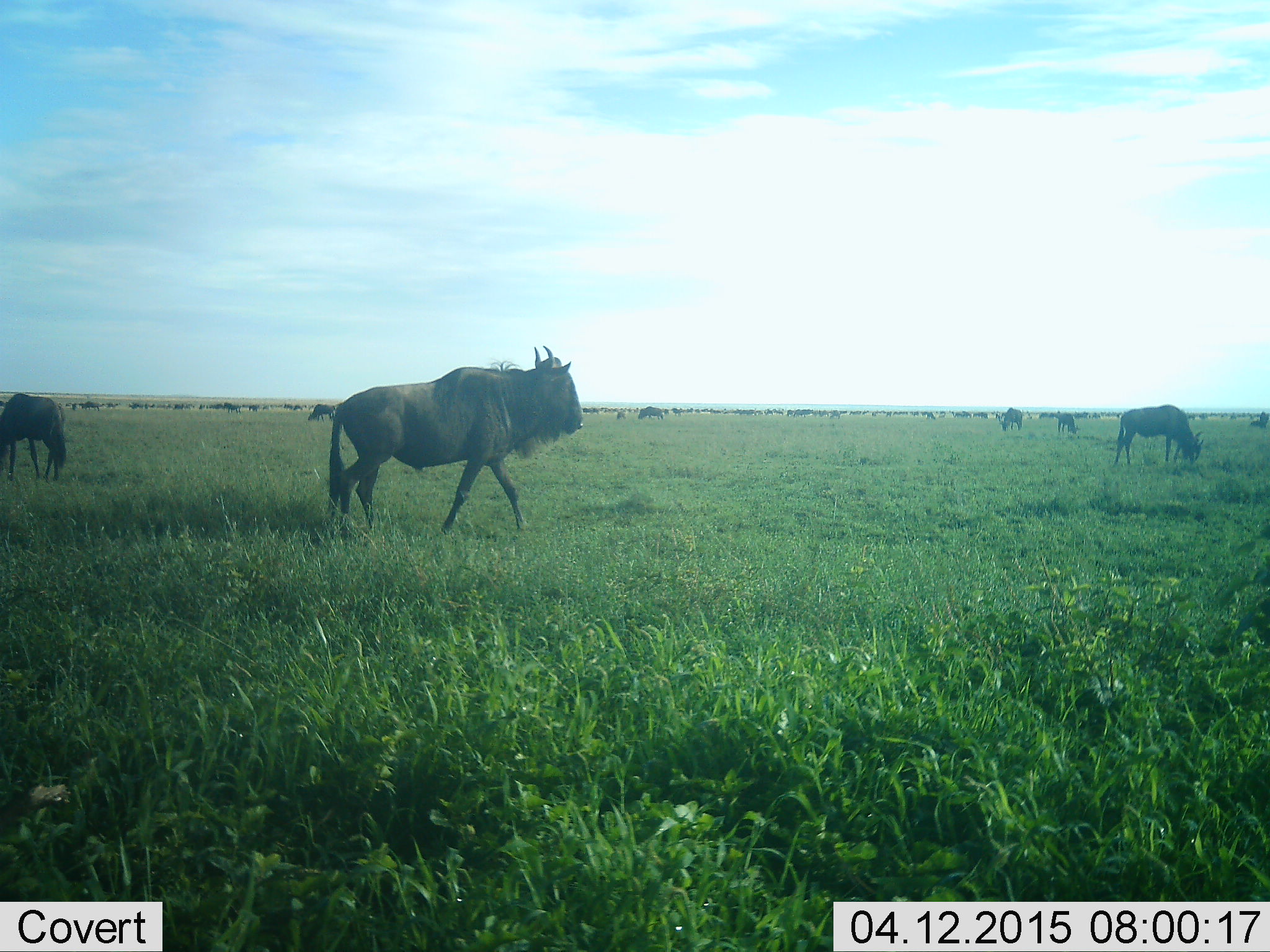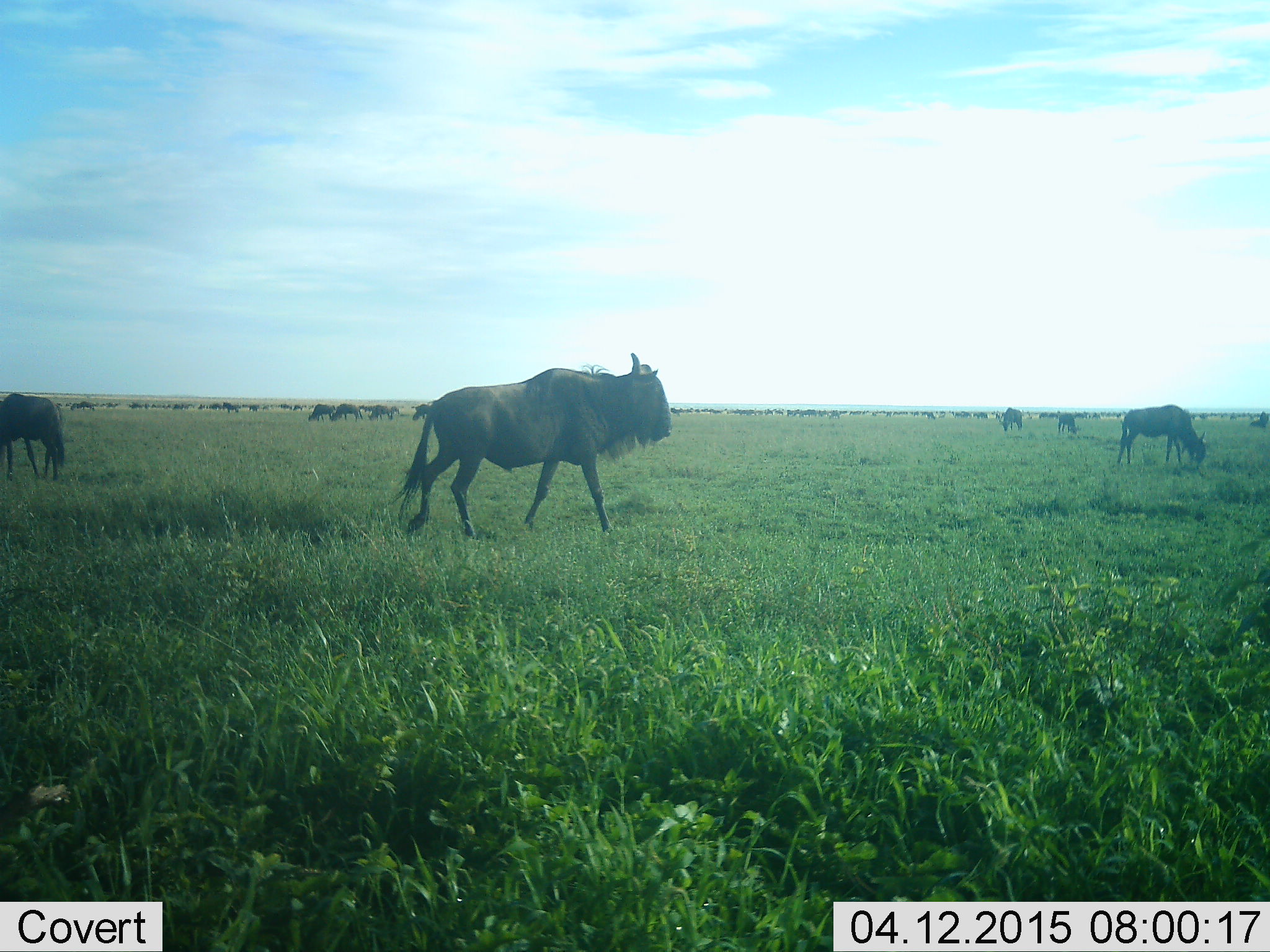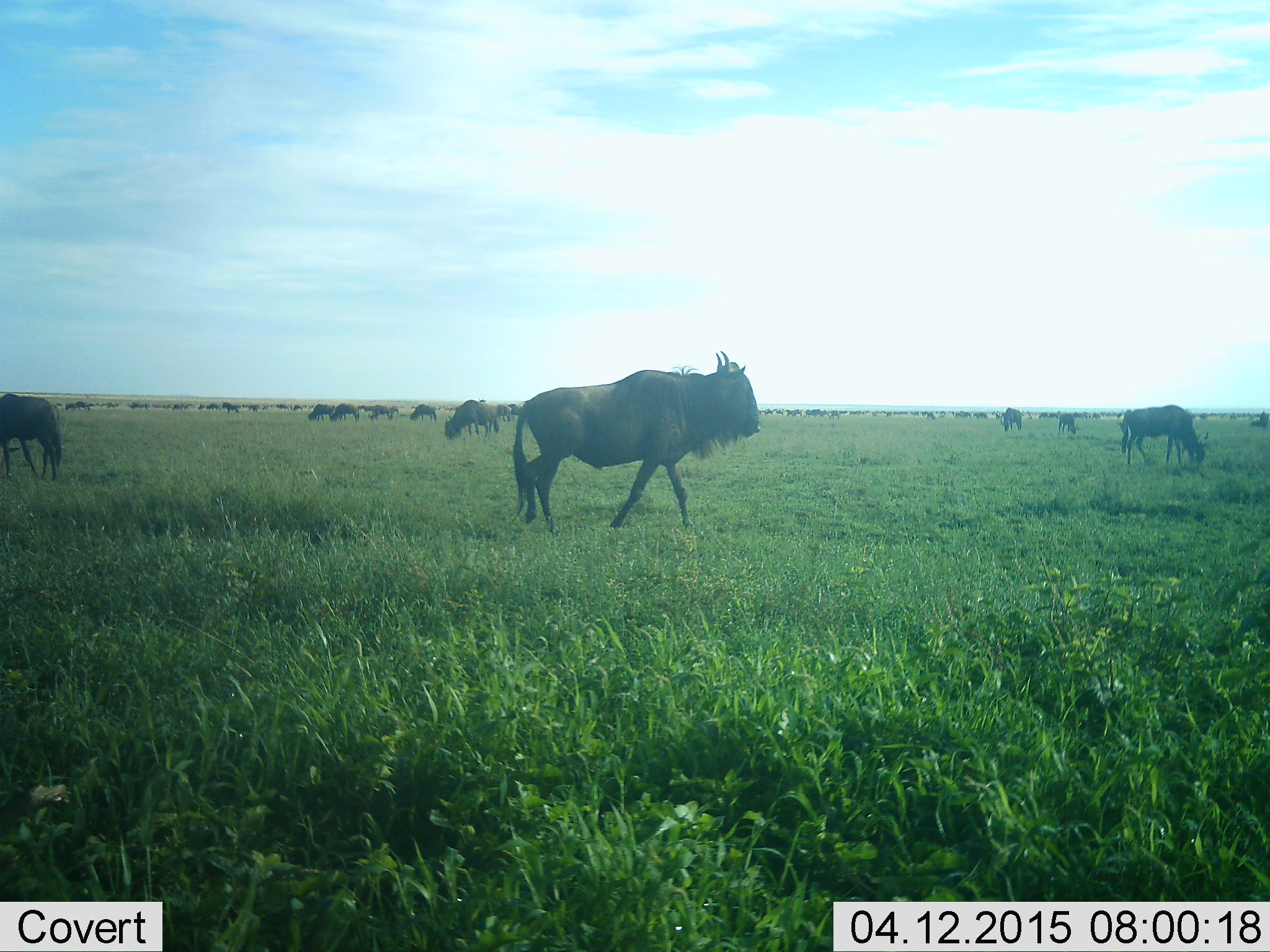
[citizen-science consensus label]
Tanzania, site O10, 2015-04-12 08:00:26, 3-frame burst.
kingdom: Animalia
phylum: Chordata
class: Mammalia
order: Artiodactyla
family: Bovidae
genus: Connochaetes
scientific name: Connochaetes taurinus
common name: blue wildebeest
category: wildebeest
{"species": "wildebeest (blue wildebeest) (Connochaetes taurinus)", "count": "11-50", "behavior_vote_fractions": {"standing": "20%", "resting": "0%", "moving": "100%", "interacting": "0%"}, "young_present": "0%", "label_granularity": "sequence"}